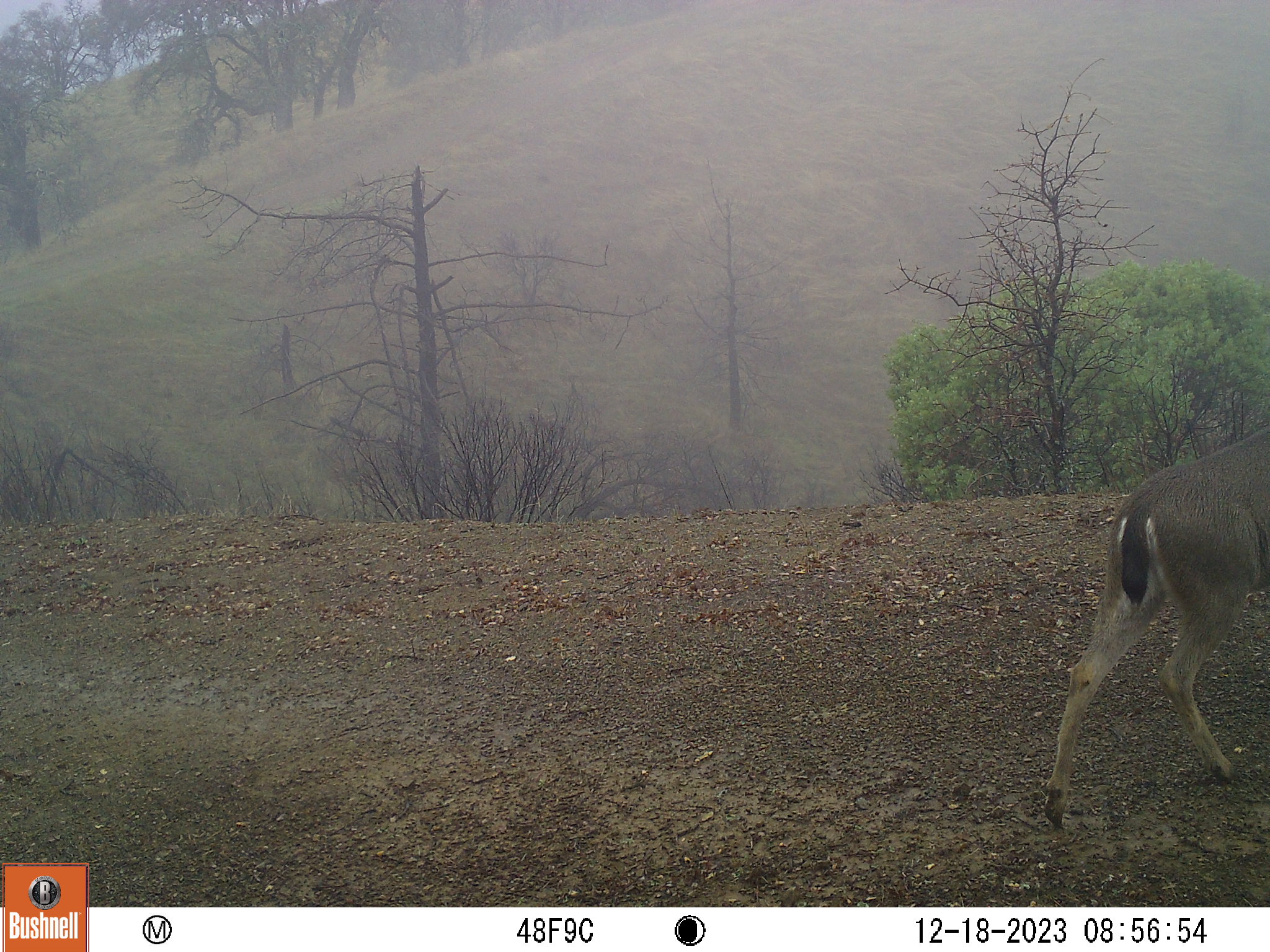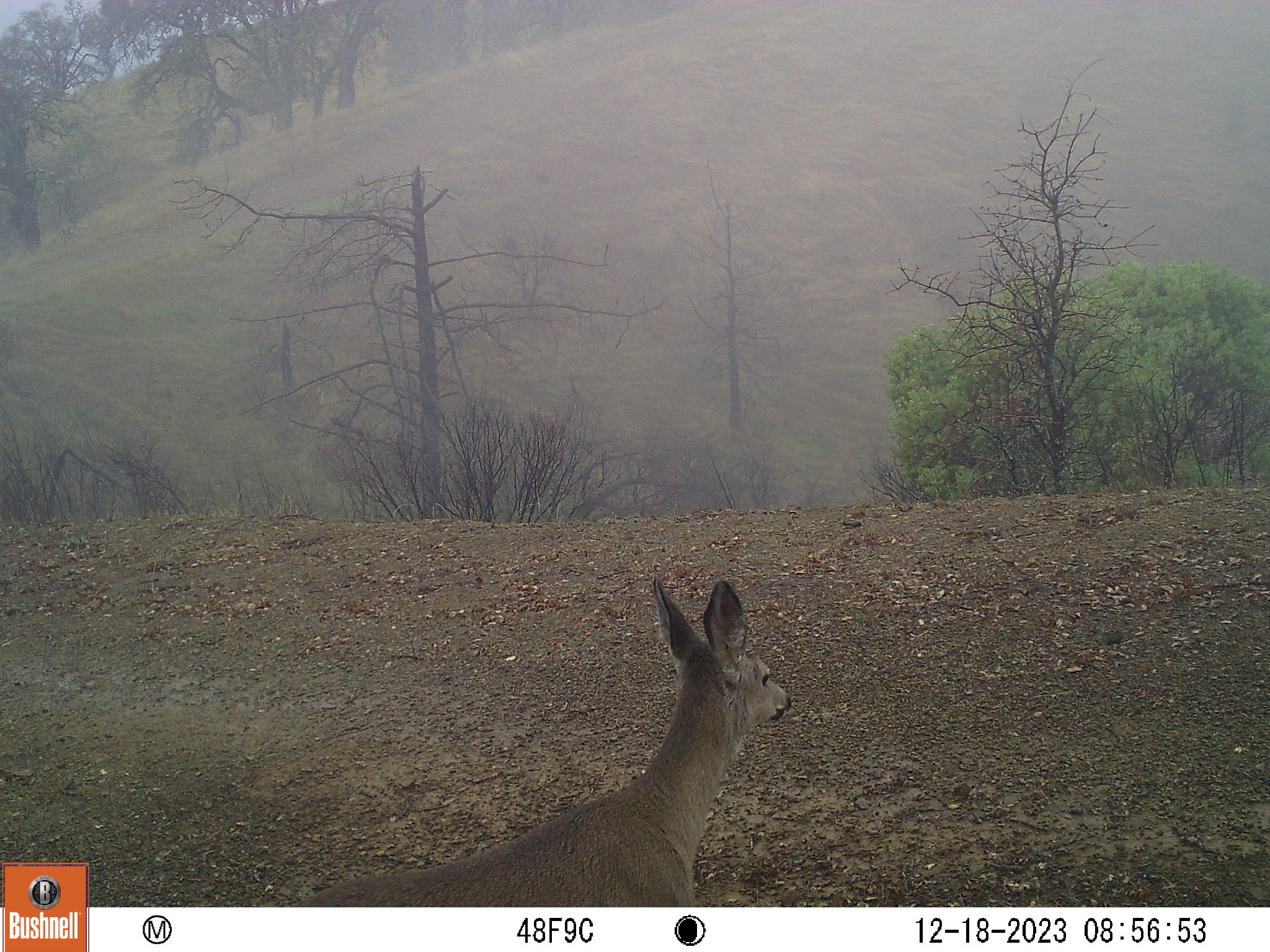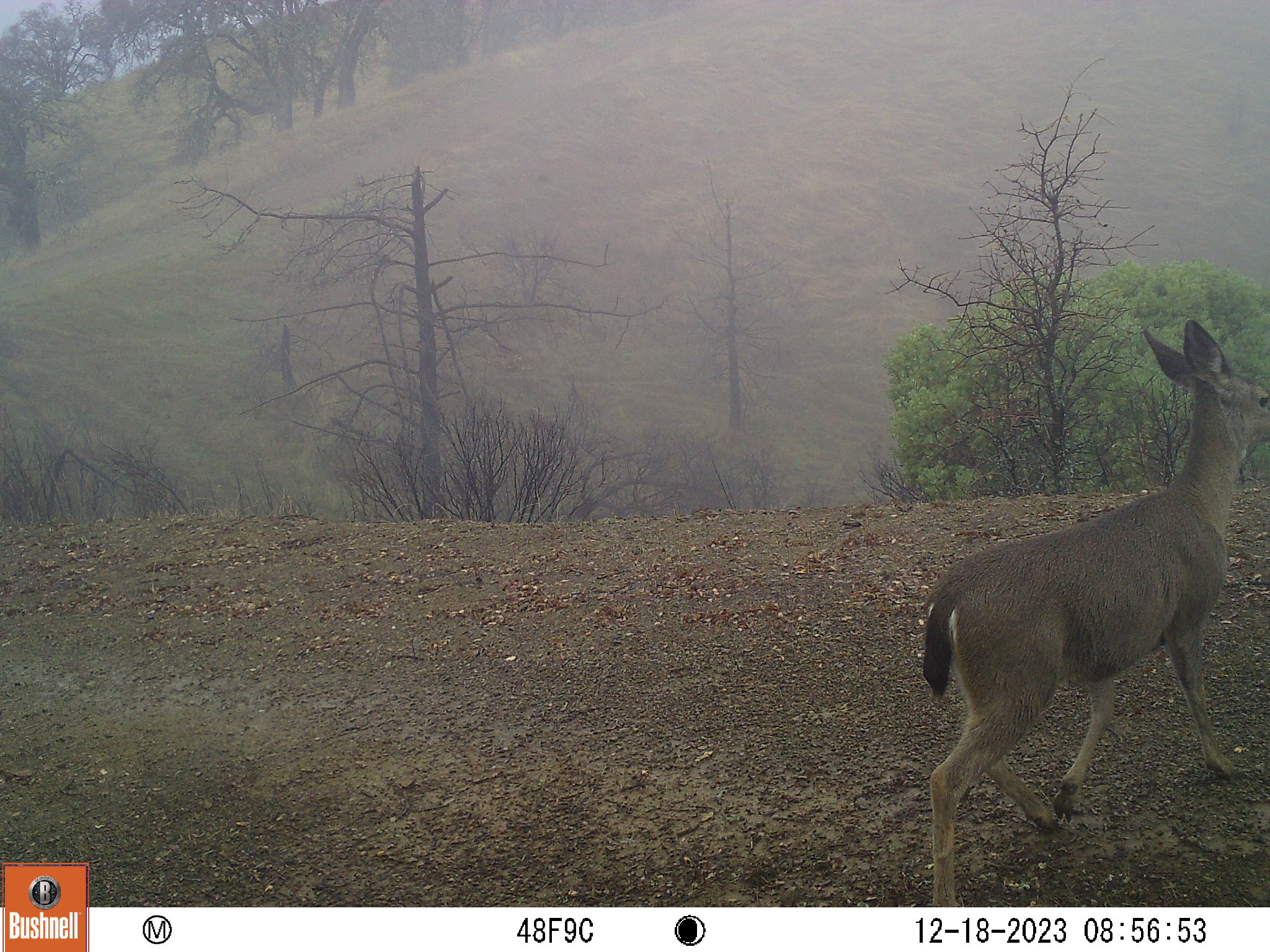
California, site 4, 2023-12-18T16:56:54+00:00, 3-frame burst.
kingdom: Animalia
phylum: Chordata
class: Mammalia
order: Artiodactyla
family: Cervidae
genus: Odocoileus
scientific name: Odocoileus hemionus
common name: mule deer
Mule deer (Odocoileus hemionus).